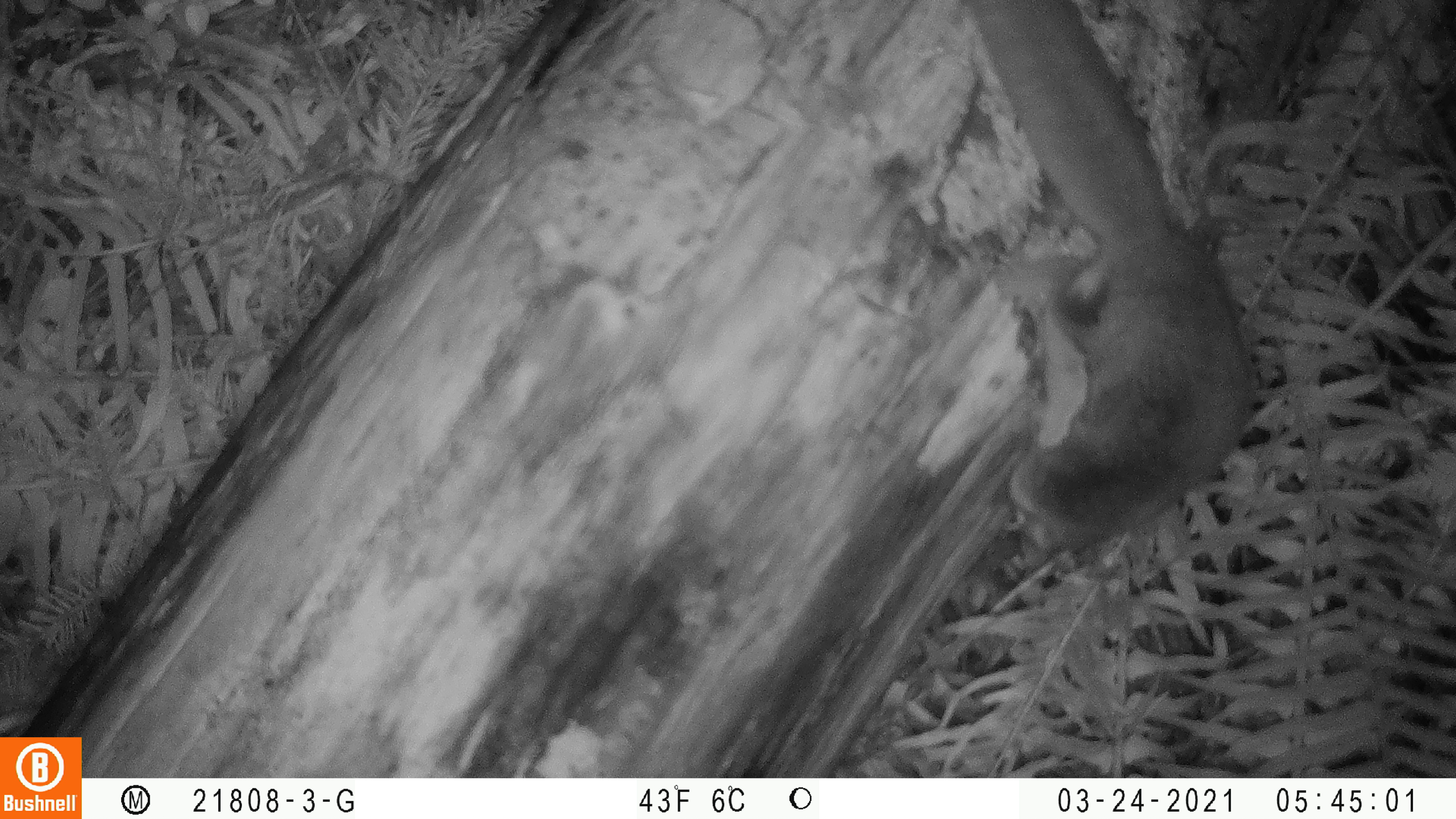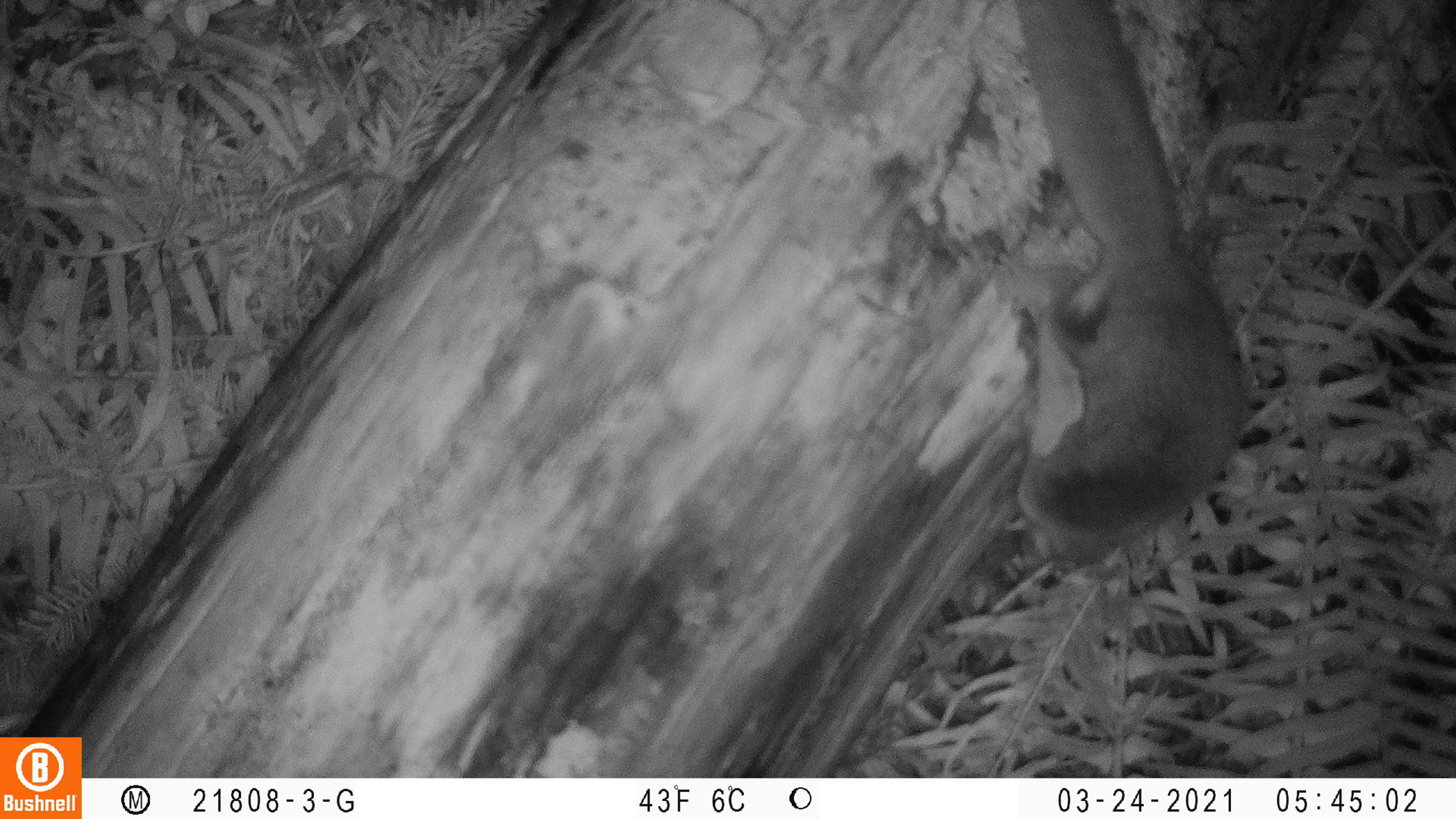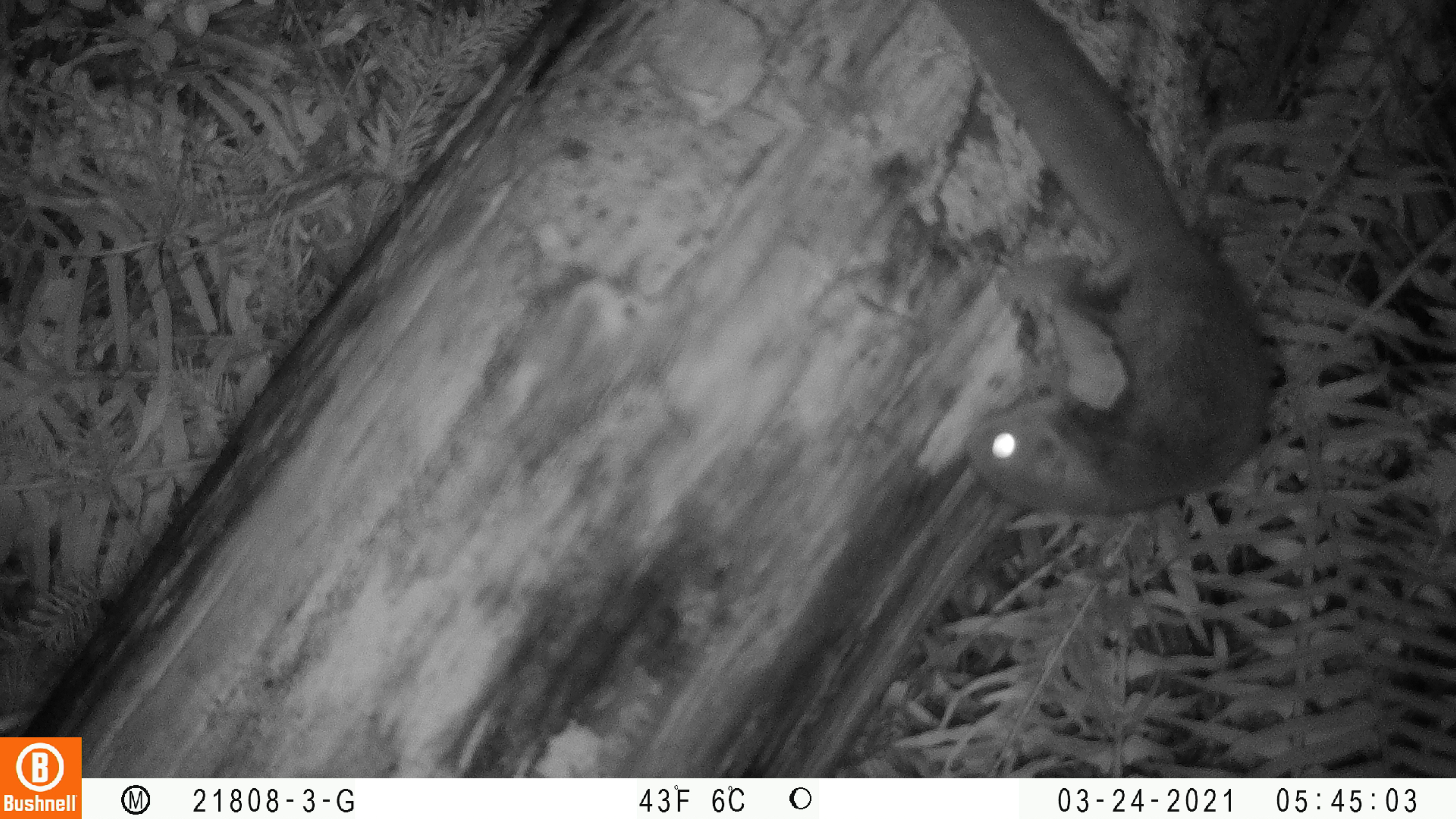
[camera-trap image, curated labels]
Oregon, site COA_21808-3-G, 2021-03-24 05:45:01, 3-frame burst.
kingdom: Animalia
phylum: Chordata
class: Mammalia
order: Rodentia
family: Sciuridae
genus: Glaucomys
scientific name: Glaucomys oregonensis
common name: humboldt's flying squirrel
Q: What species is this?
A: Humboldt's flying squirrel (Glaucomys oregonensis).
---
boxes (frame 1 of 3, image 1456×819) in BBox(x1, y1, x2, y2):
humboldt's flying squirrel: BBox(962, 0, 1259, 566)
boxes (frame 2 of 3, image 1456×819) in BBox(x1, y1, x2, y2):
humboldt's flying squirrel: BBox(1003, 0, 1260, 568)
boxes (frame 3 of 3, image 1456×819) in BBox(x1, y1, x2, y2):
humboldt's flying squirrel: BBox(922, 2, 1298, 520)